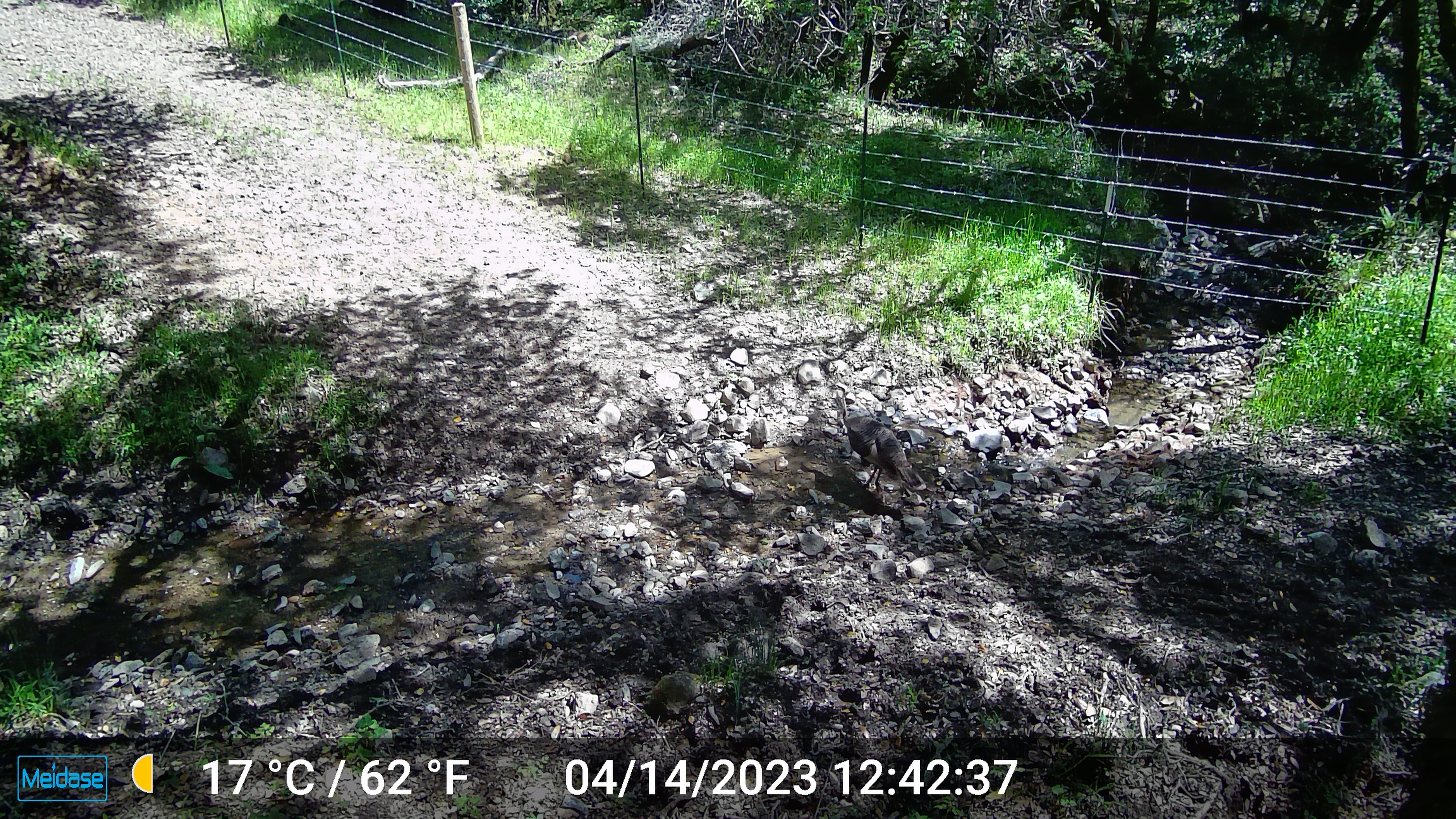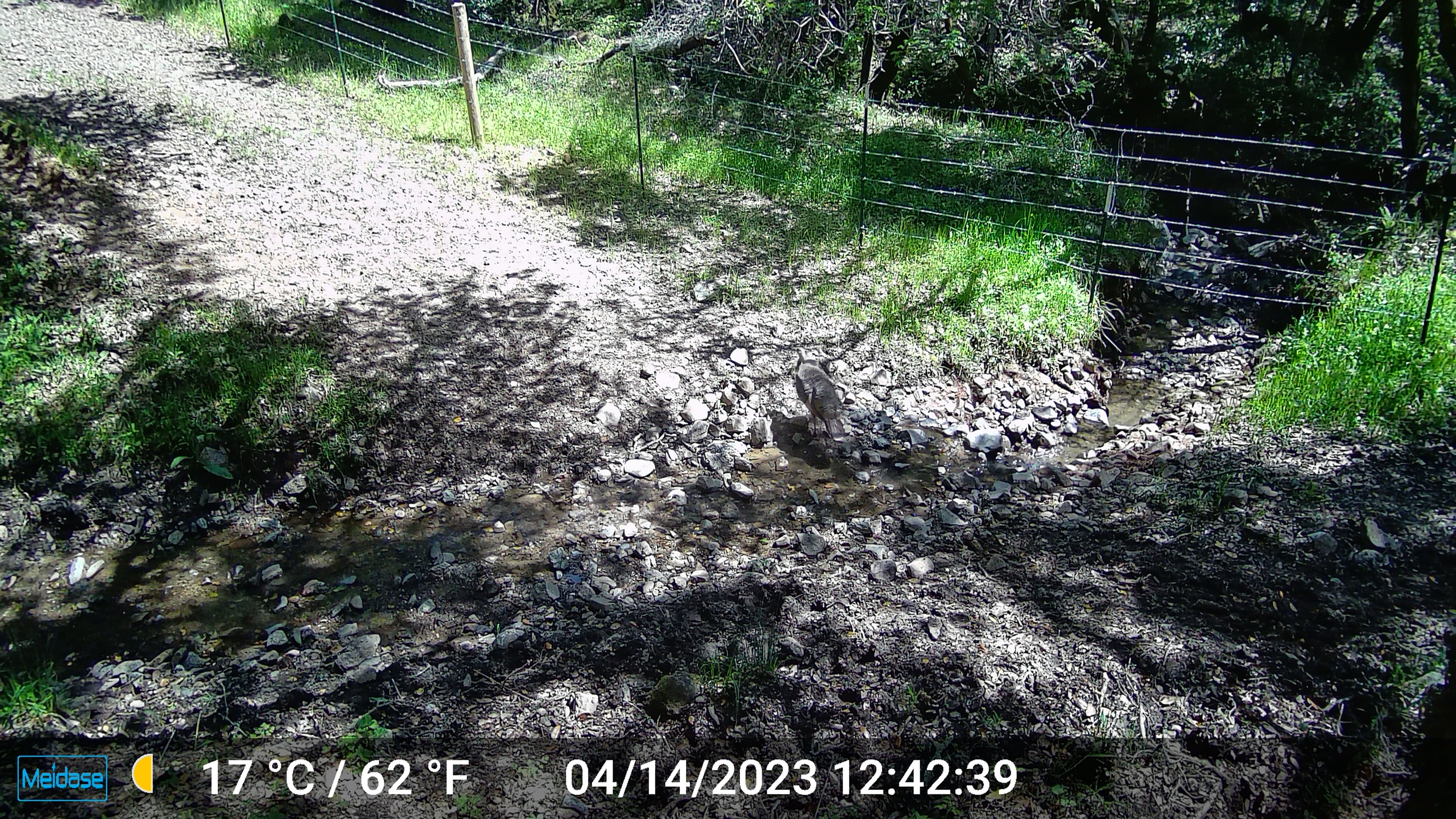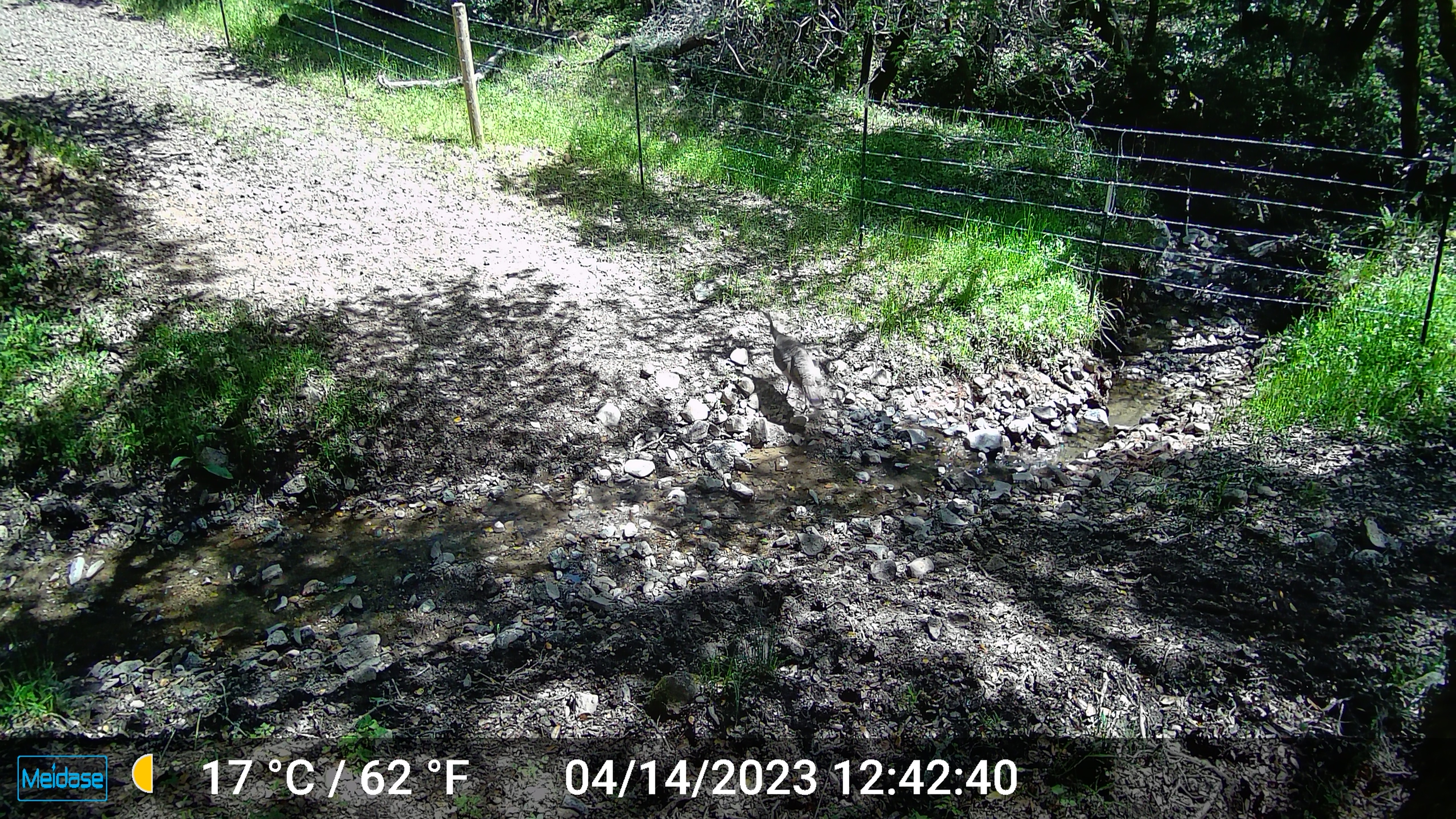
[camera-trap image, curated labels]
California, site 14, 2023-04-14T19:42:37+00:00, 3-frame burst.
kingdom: Animalia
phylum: Chordata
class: Aves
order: Galliformes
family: Phasianidae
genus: Meleagris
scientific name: Meleagris gallopavo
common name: turkey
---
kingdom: Animalia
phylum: Chordata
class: Aves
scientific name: Aves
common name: bird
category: unknown bird